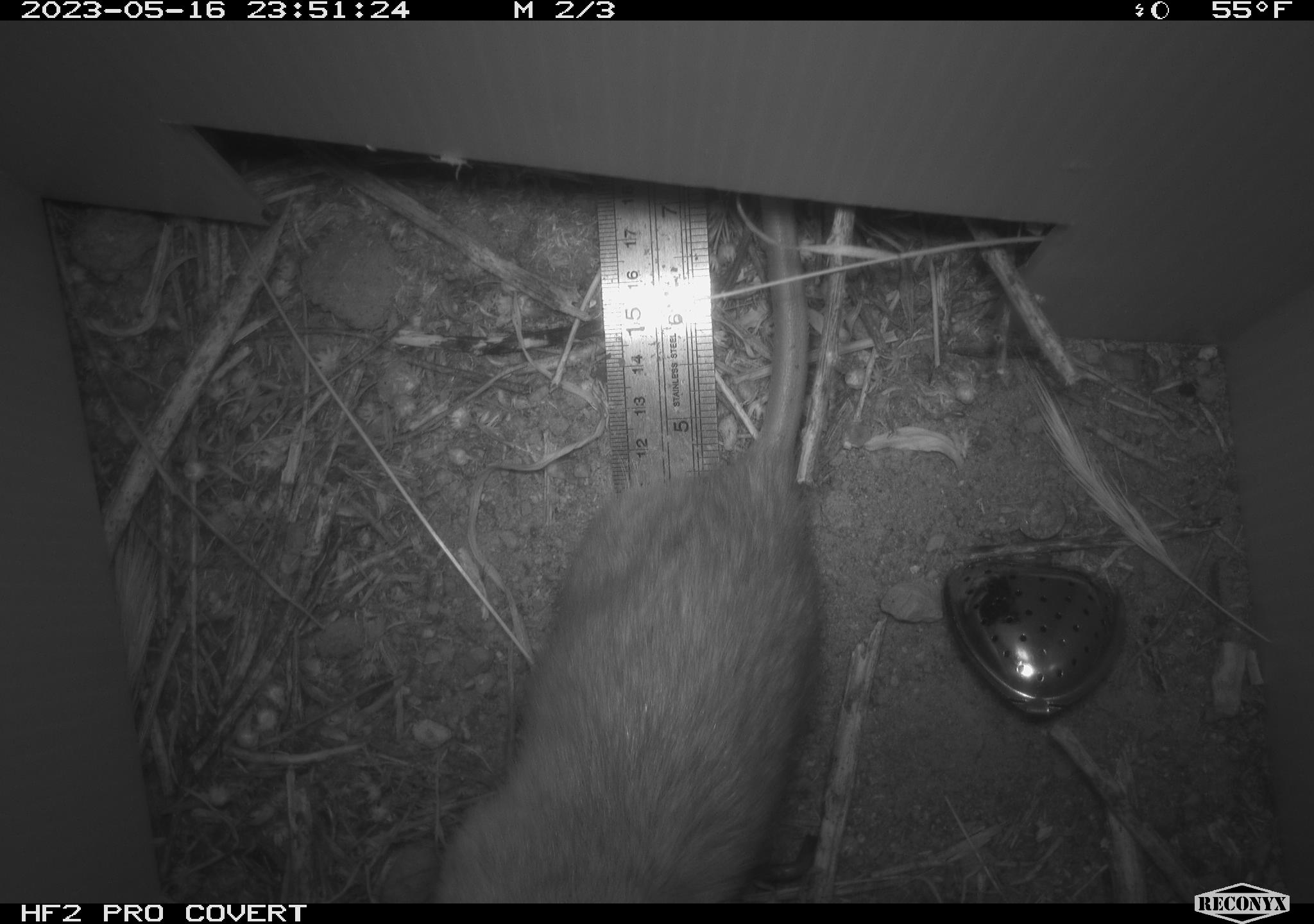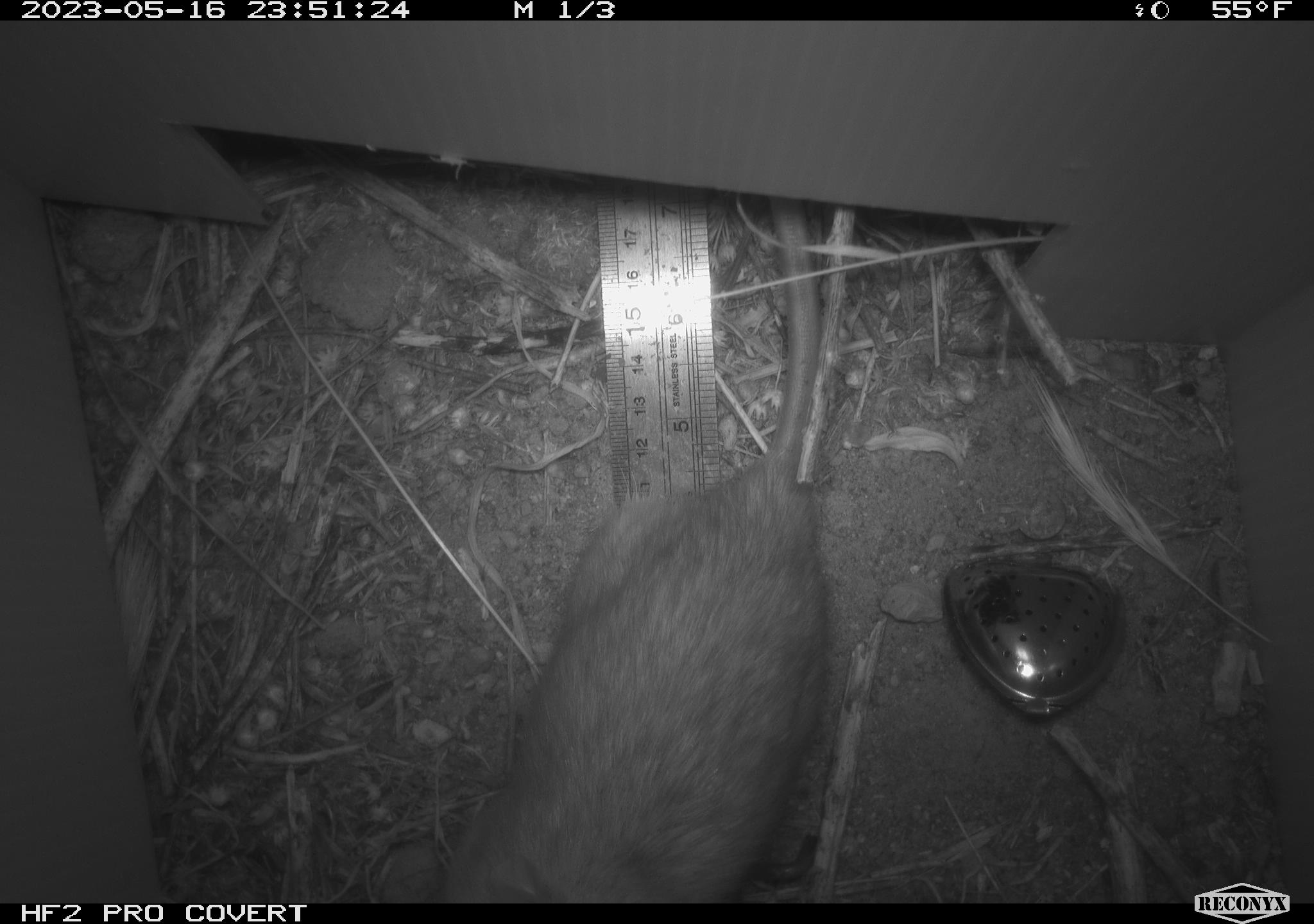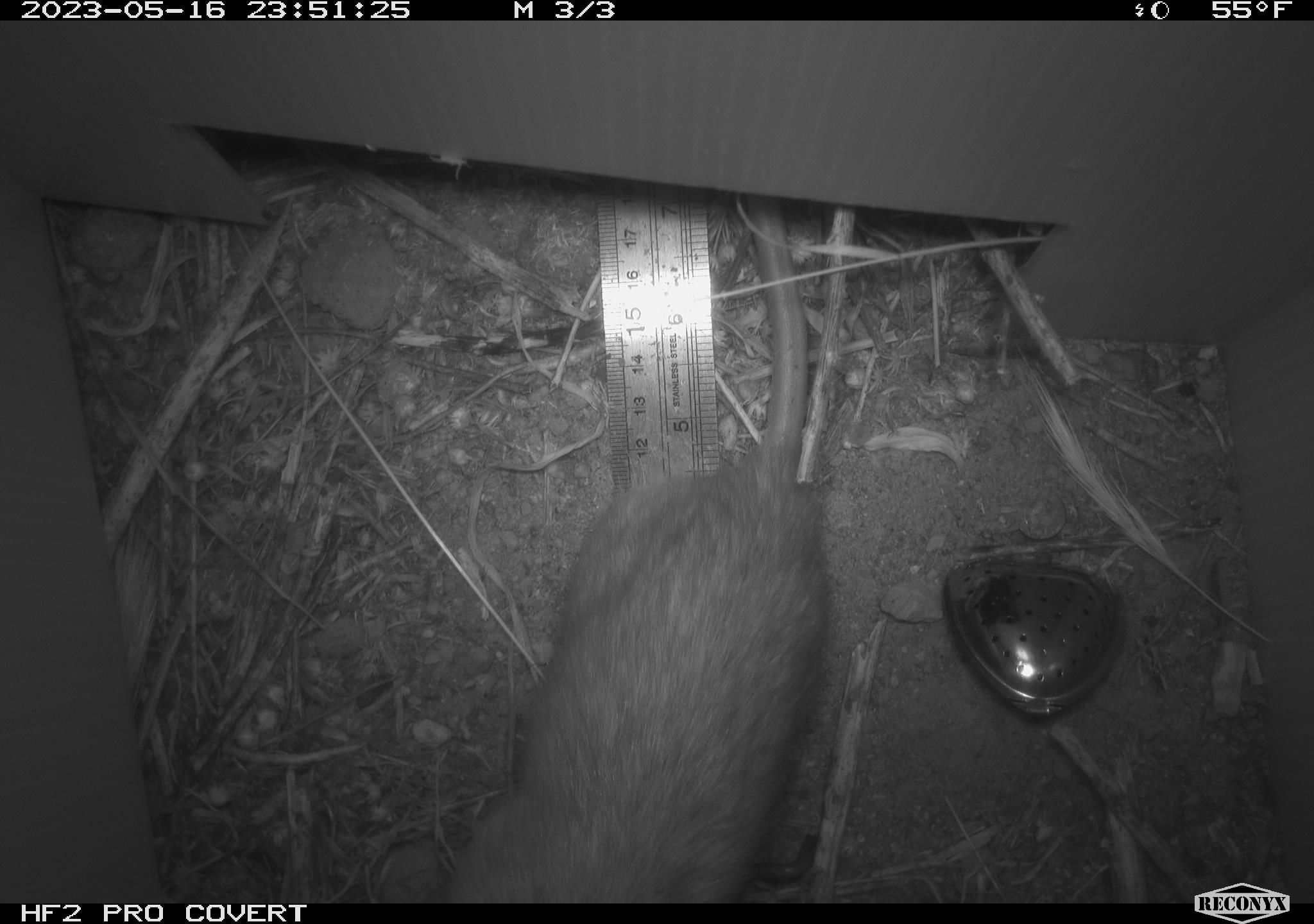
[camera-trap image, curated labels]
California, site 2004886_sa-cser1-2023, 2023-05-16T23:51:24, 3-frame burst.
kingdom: Animalia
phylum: Chordata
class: Mammalia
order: Rodentia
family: Muridae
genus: Rattus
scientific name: Rattus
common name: rat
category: rattus species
Rattus species (rat) (Rattus).